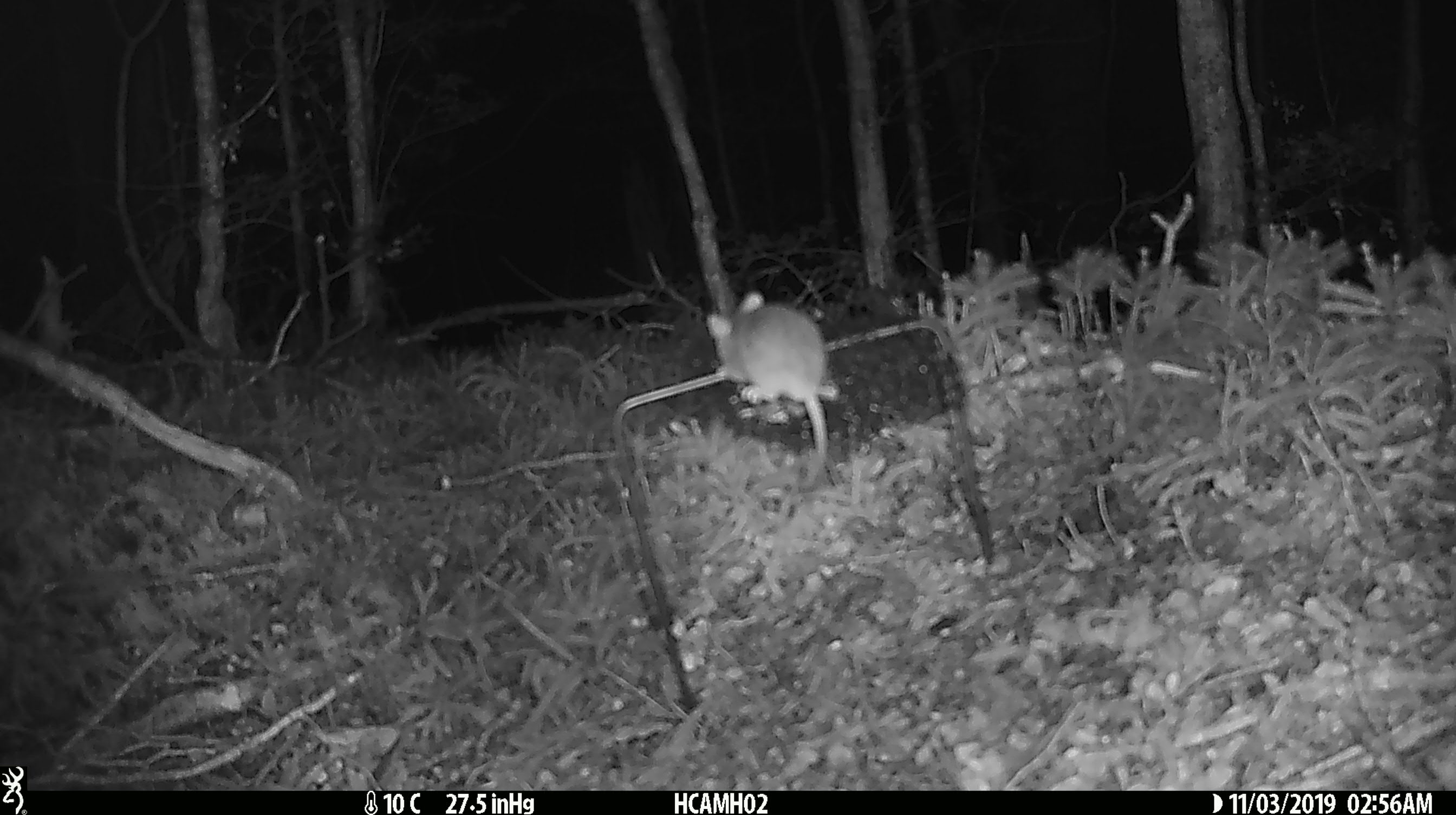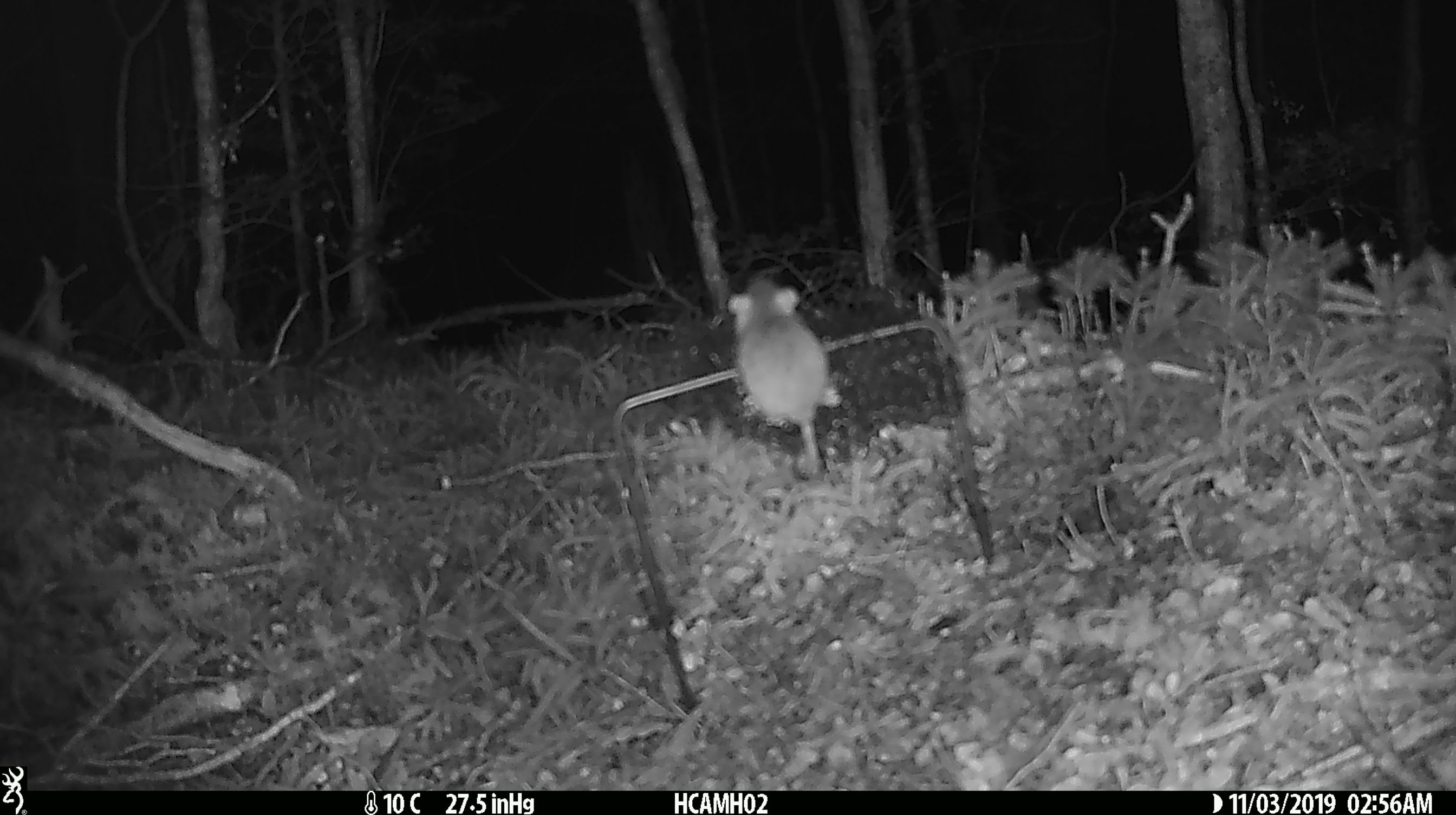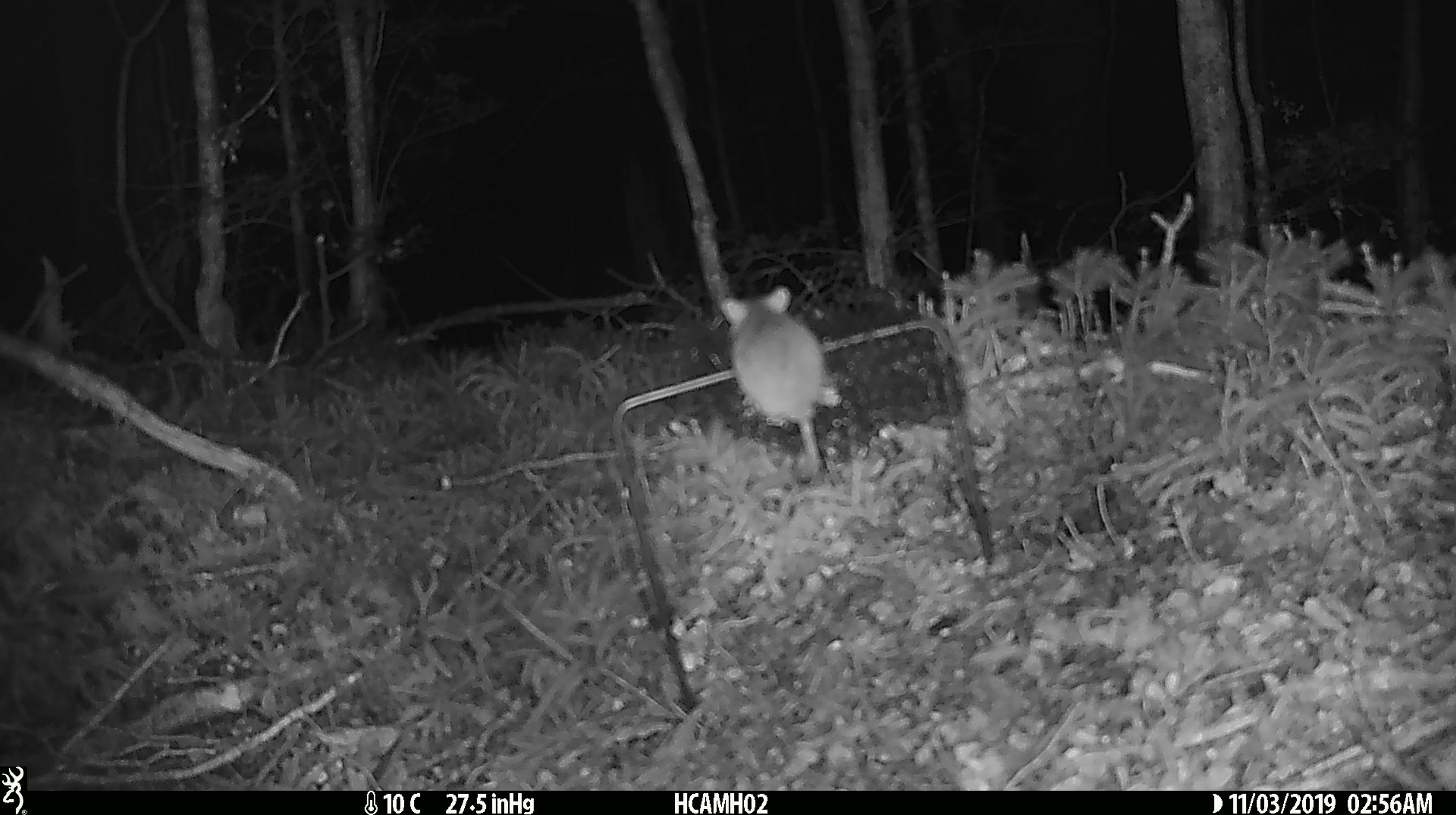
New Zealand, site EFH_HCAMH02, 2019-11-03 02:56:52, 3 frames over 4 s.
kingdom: Animalia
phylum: Chordata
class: Mammalia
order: Rodentia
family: Muridae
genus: Mus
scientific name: Mus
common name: mouse